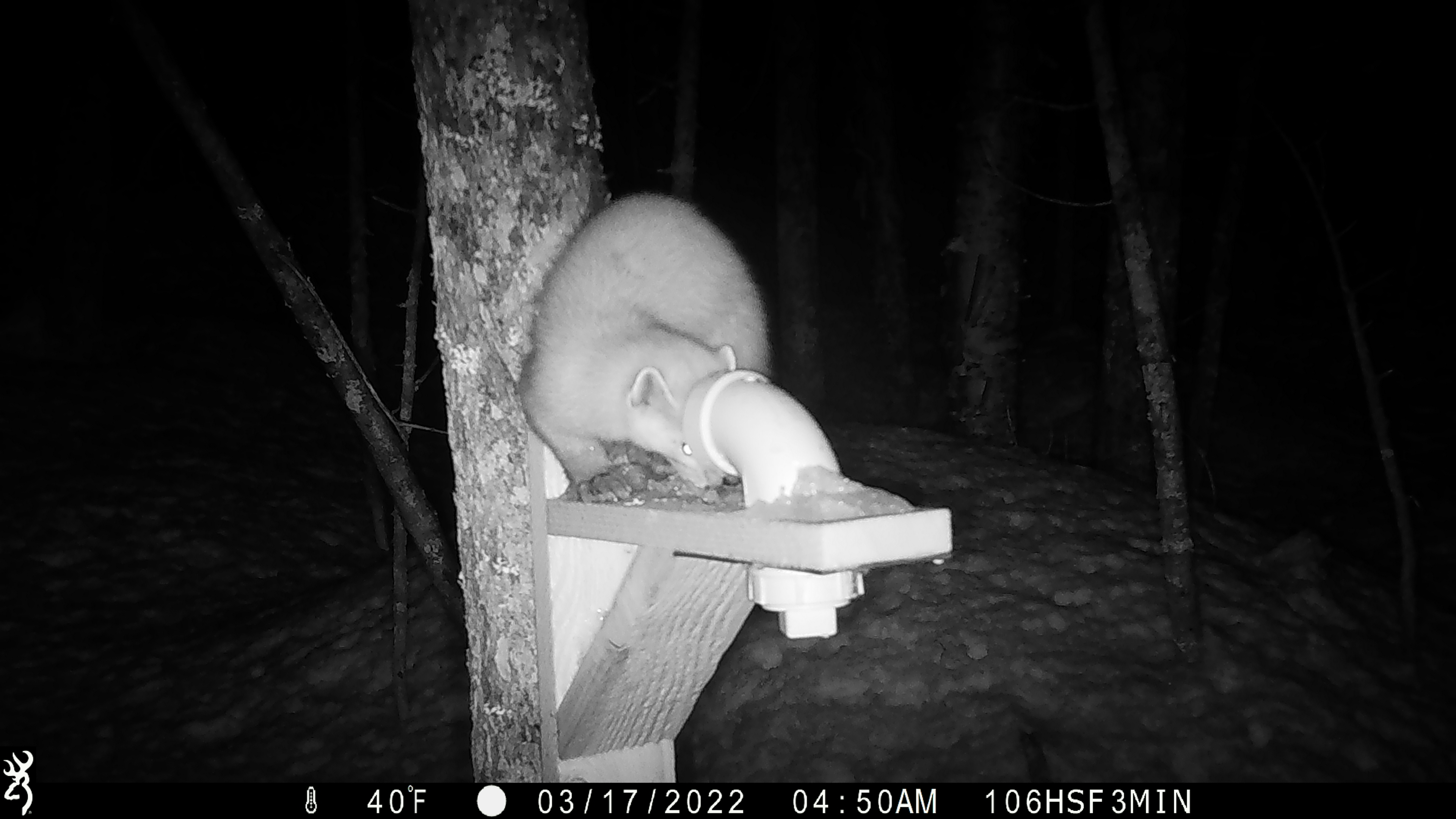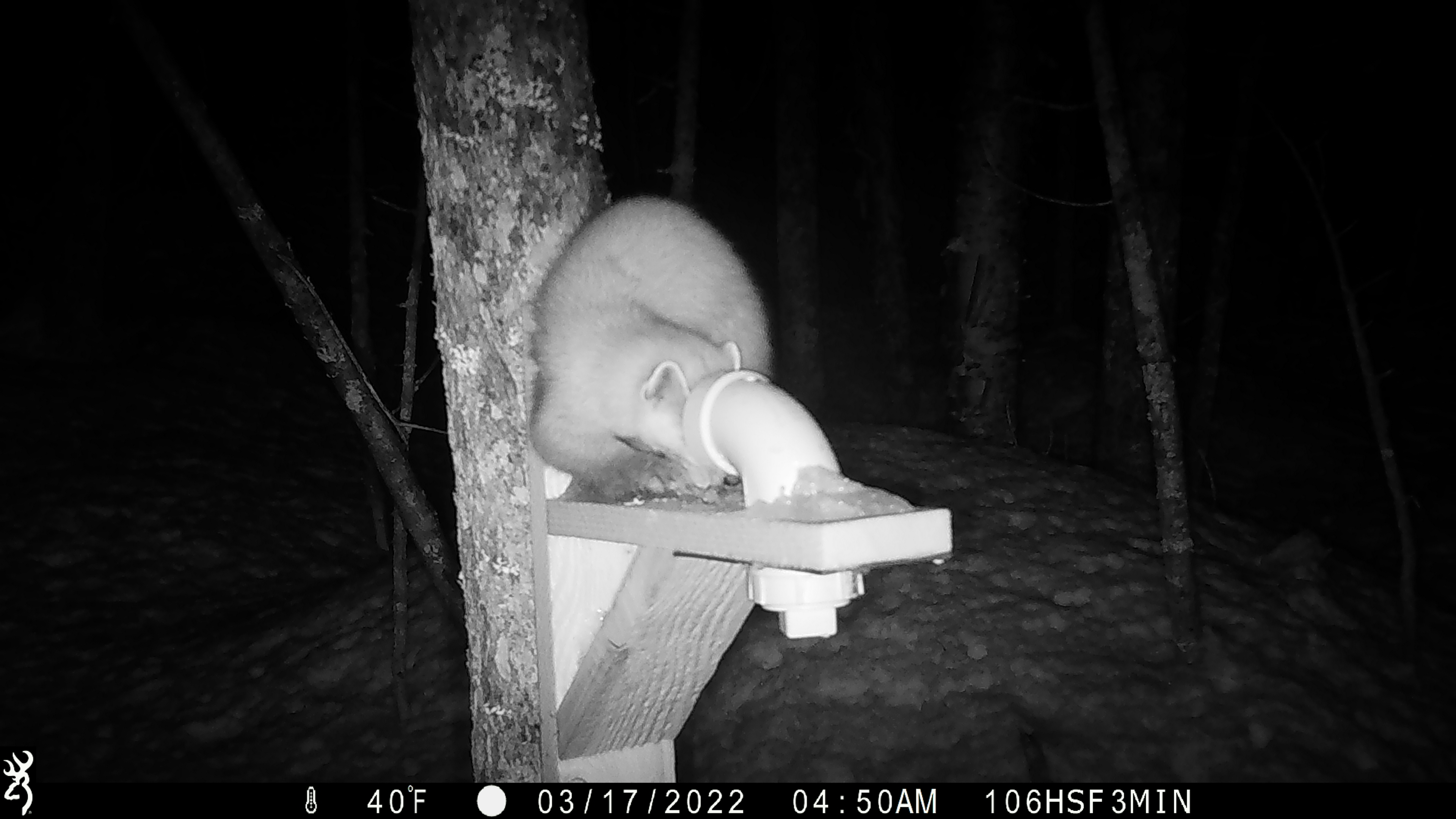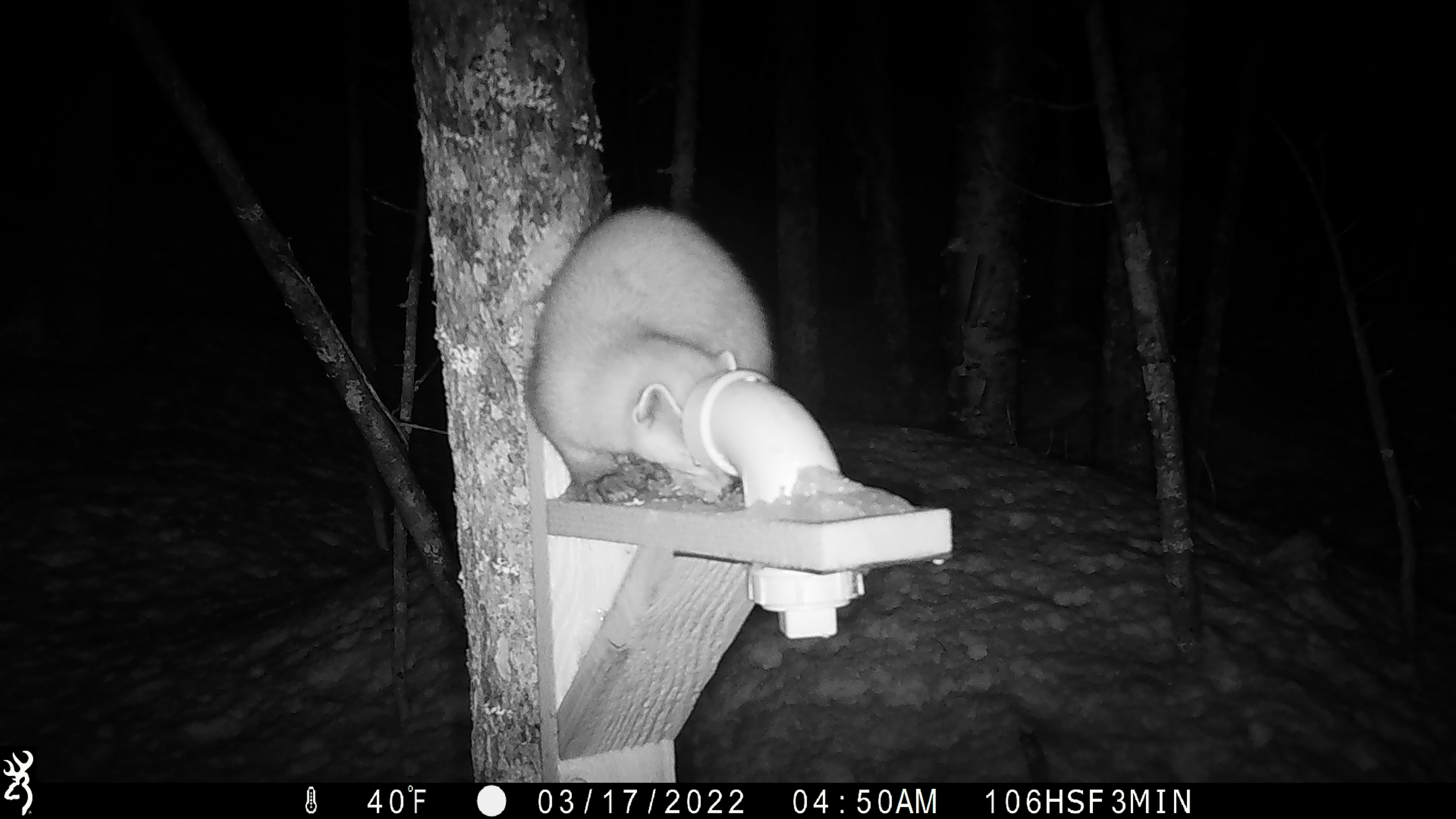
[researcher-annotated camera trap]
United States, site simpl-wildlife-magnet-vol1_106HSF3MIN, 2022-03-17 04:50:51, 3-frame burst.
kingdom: Animalia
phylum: Chordata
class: Mammalia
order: Carnivora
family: Mustelidae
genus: Martes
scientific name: Martes americana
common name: american marten